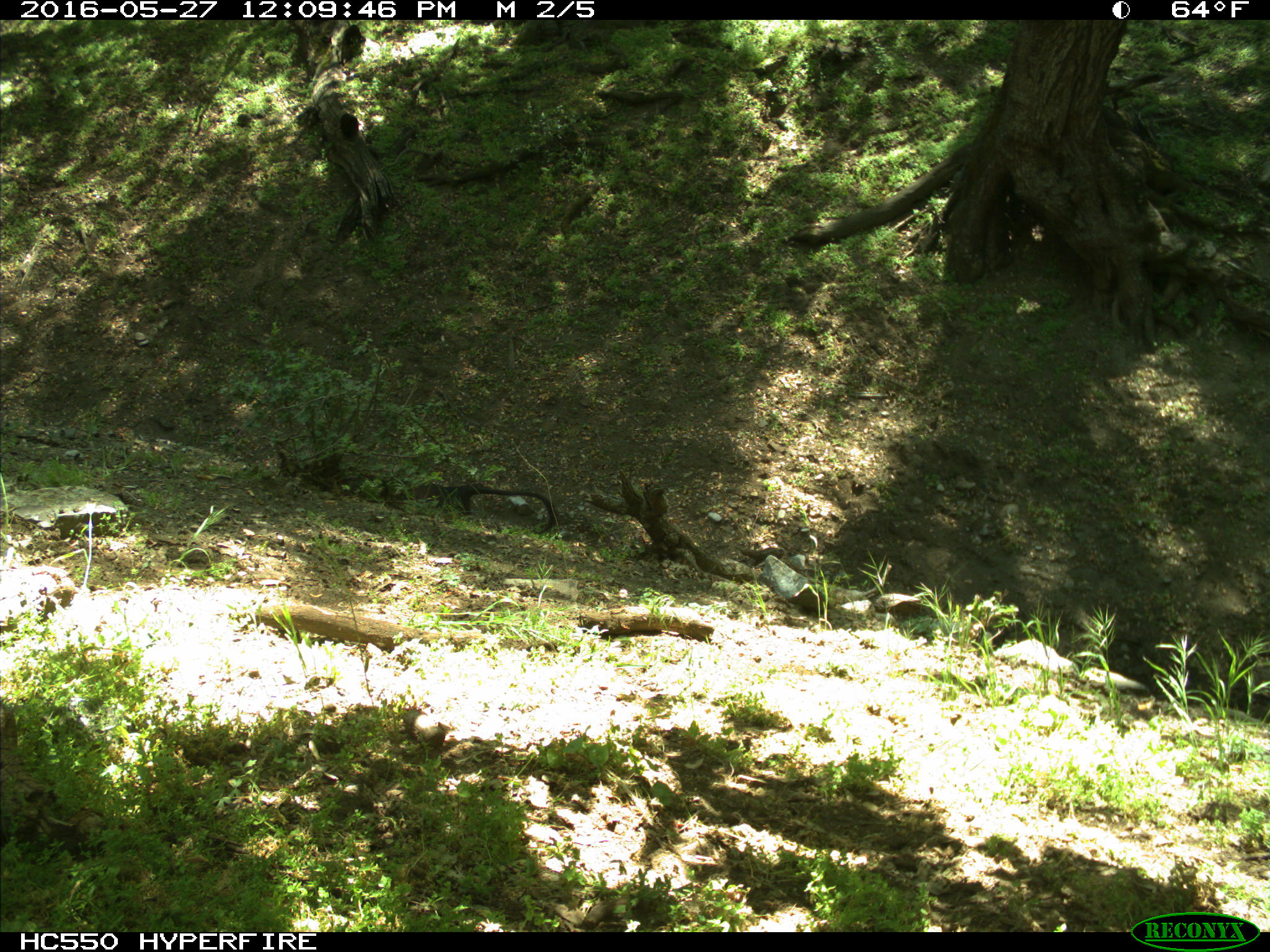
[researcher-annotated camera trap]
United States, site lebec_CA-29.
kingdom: Animalia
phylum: Chordata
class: Mammalia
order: Artiodactyla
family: Bovidae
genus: Bos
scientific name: Bos taurus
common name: domestic cow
Bos taurus (domestic cow).